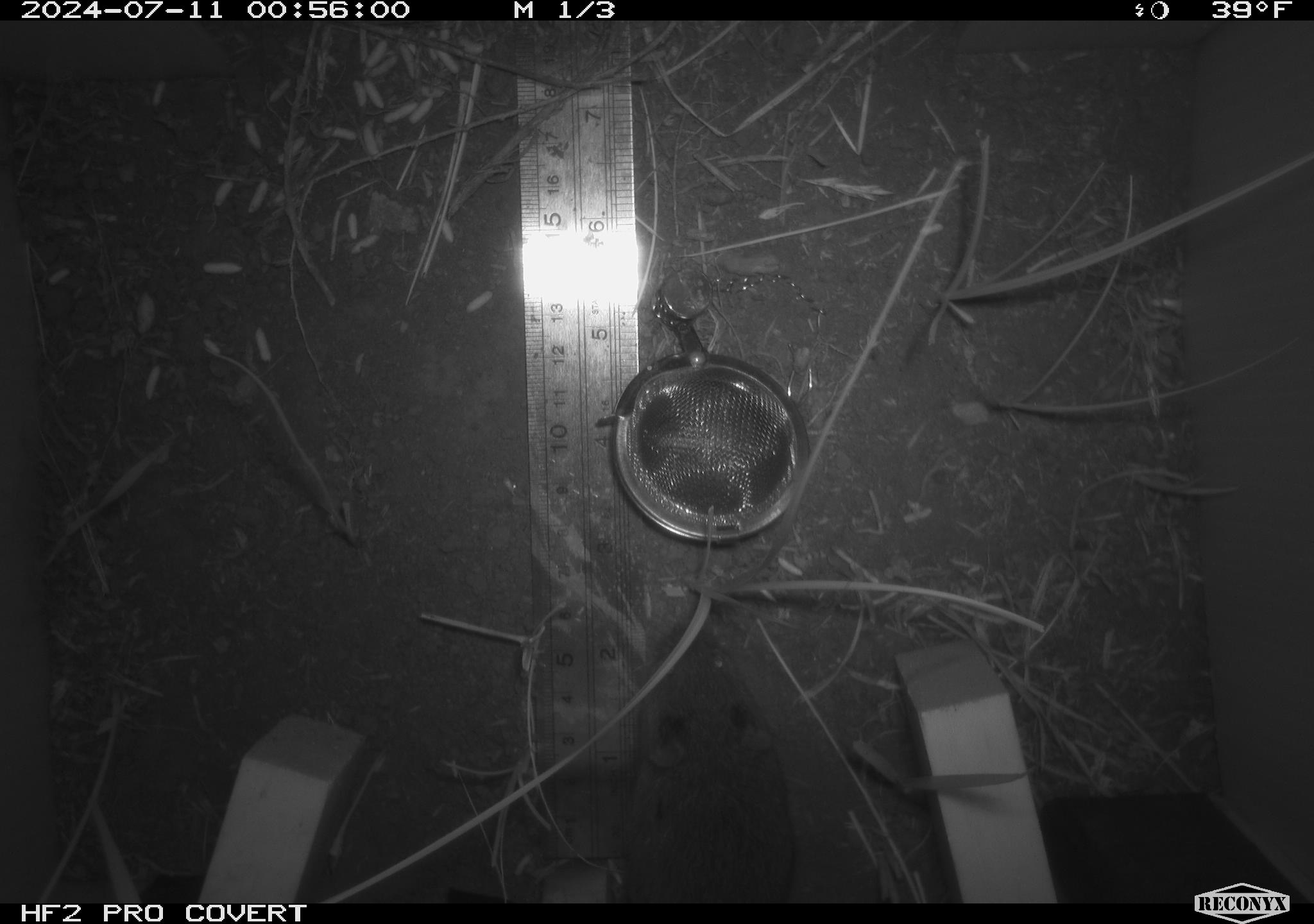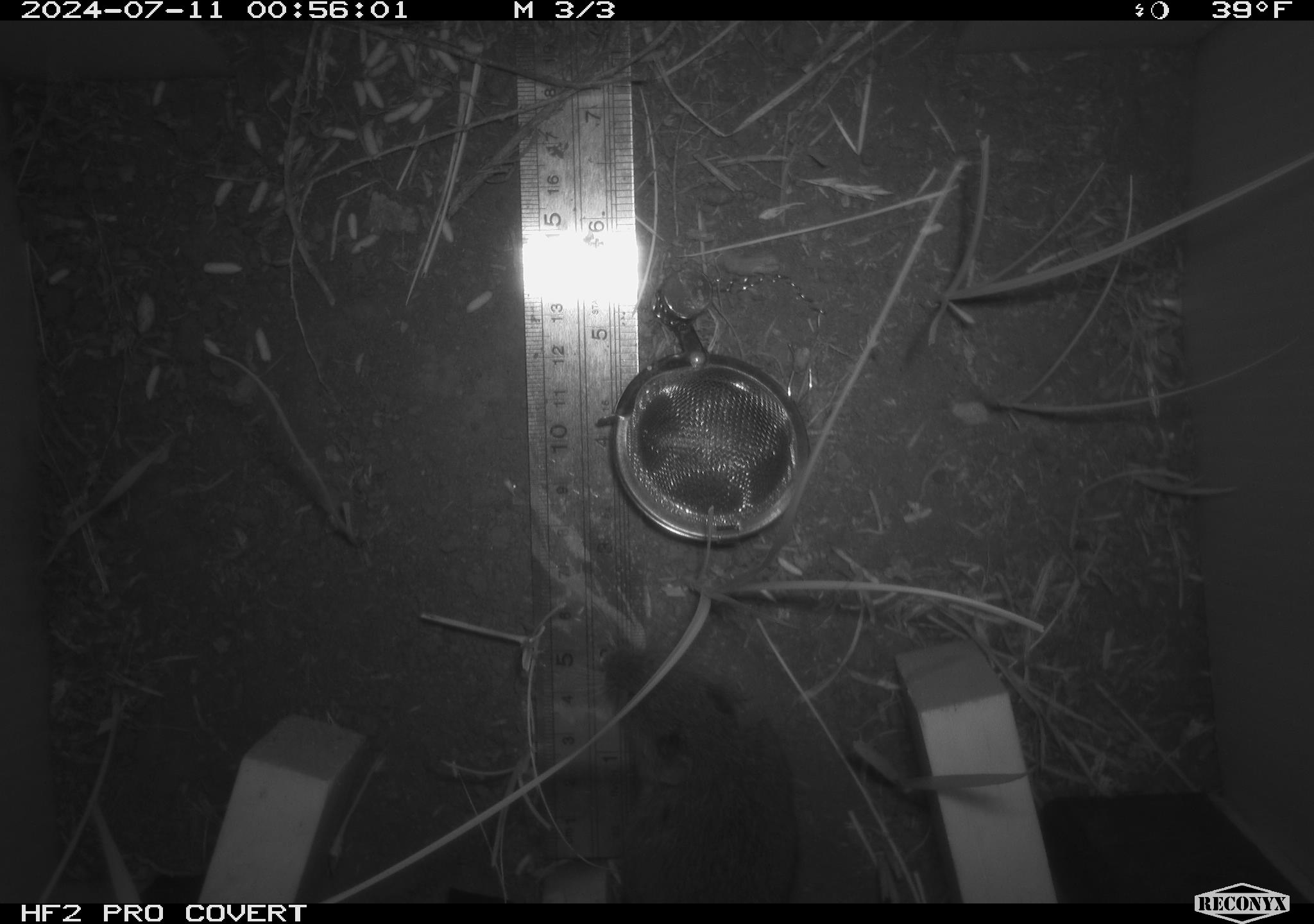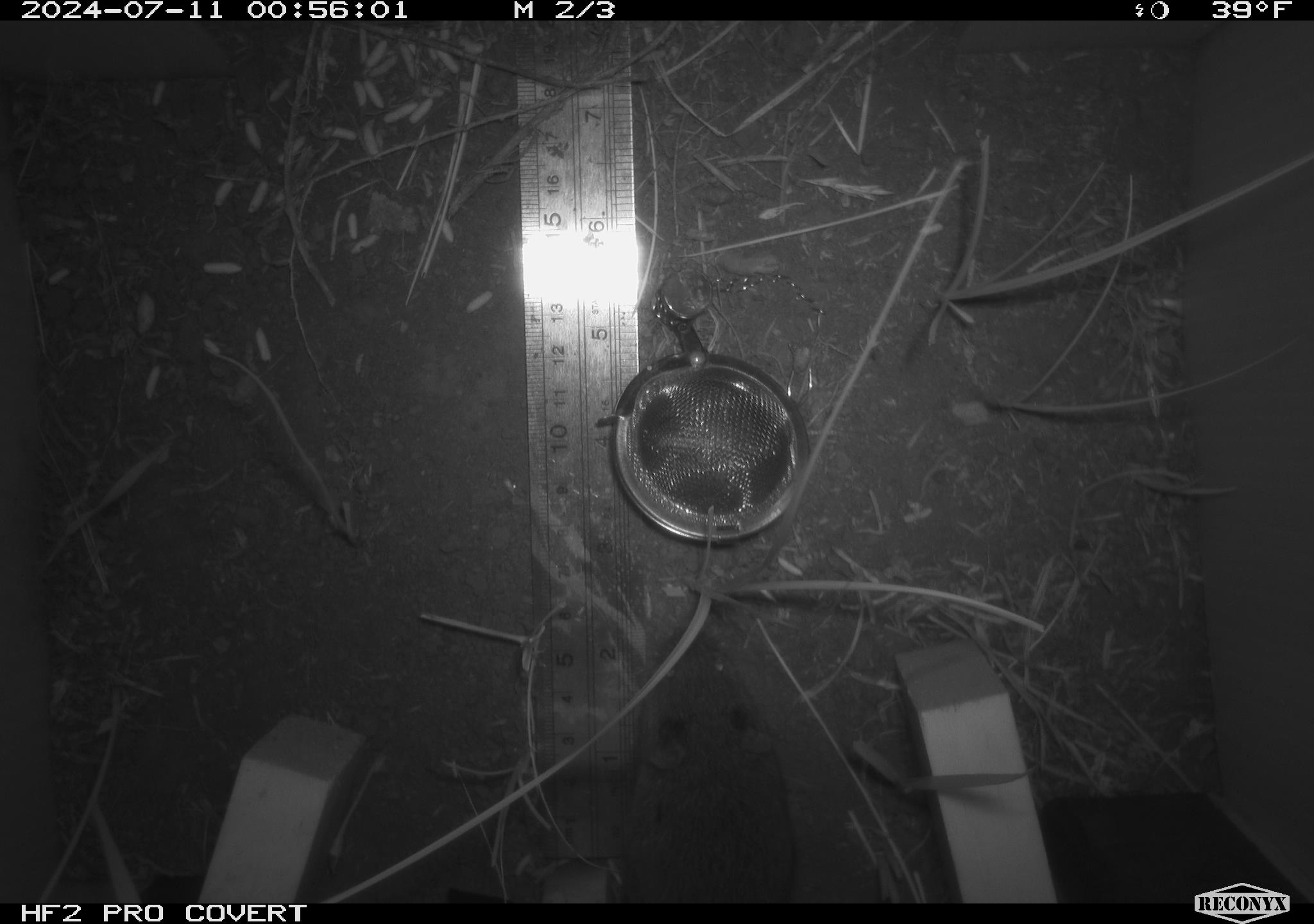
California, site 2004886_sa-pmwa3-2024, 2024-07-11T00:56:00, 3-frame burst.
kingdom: Animalia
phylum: Chordata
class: Mammalia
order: Rodentia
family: Cricetidae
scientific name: Arvicolinae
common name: voles, lemmings, and muskrats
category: arvicolinae subfamily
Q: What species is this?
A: Arvicolinae subfamily (voles, lemmings, and muskrats) (Arvicolinae).